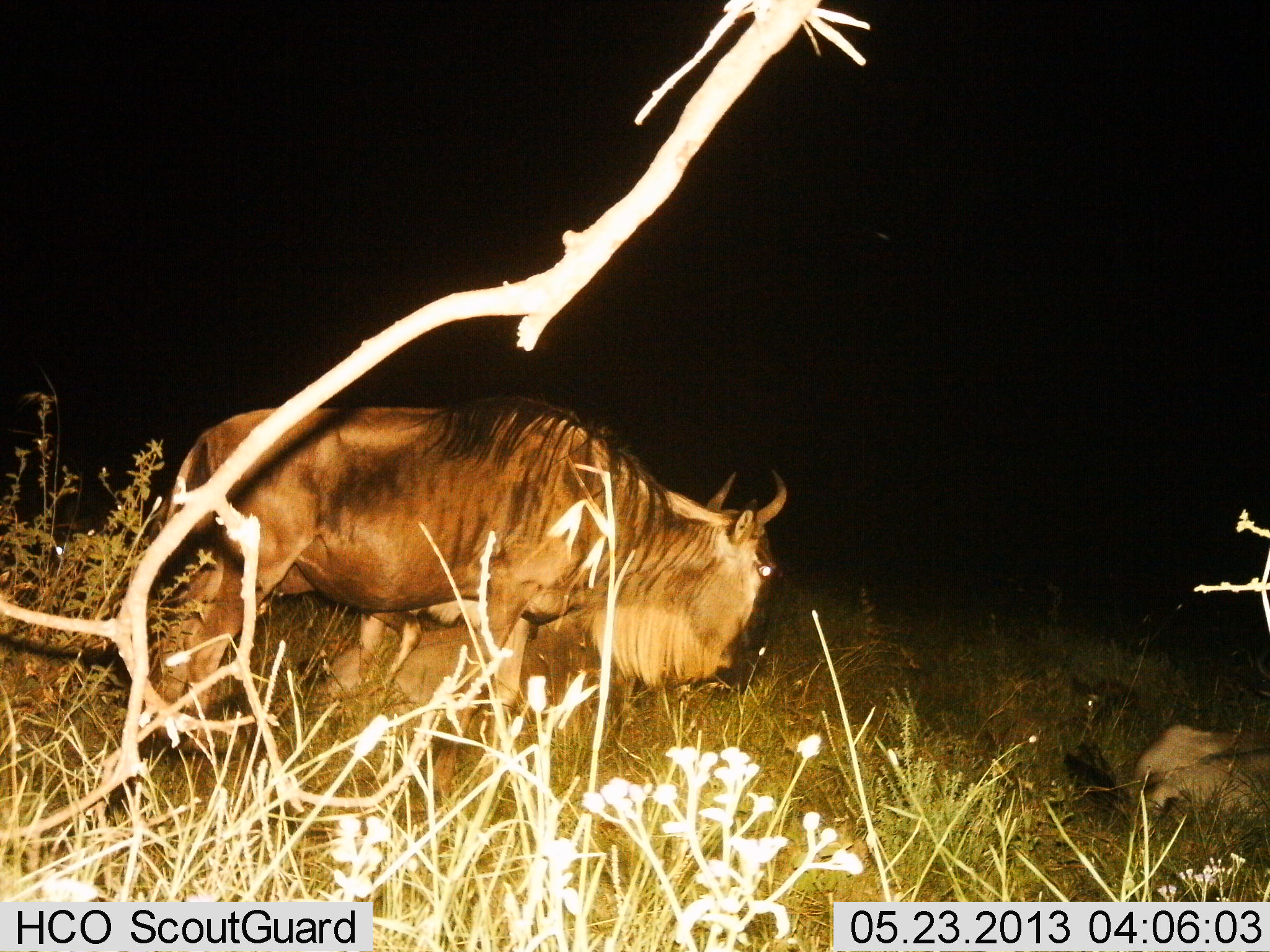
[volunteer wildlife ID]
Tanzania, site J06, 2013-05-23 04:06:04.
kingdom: Animalia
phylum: Chordata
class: Mammalia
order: Artiodactyla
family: Bovidae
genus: Connochaetes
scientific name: Connochaetes taurinus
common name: blue wildebeest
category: wildebeest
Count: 2.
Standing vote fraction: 63%.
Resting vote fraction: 63%.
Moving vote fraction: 32%.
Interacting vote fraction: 0%.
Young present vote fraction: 16%.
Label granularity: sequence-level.